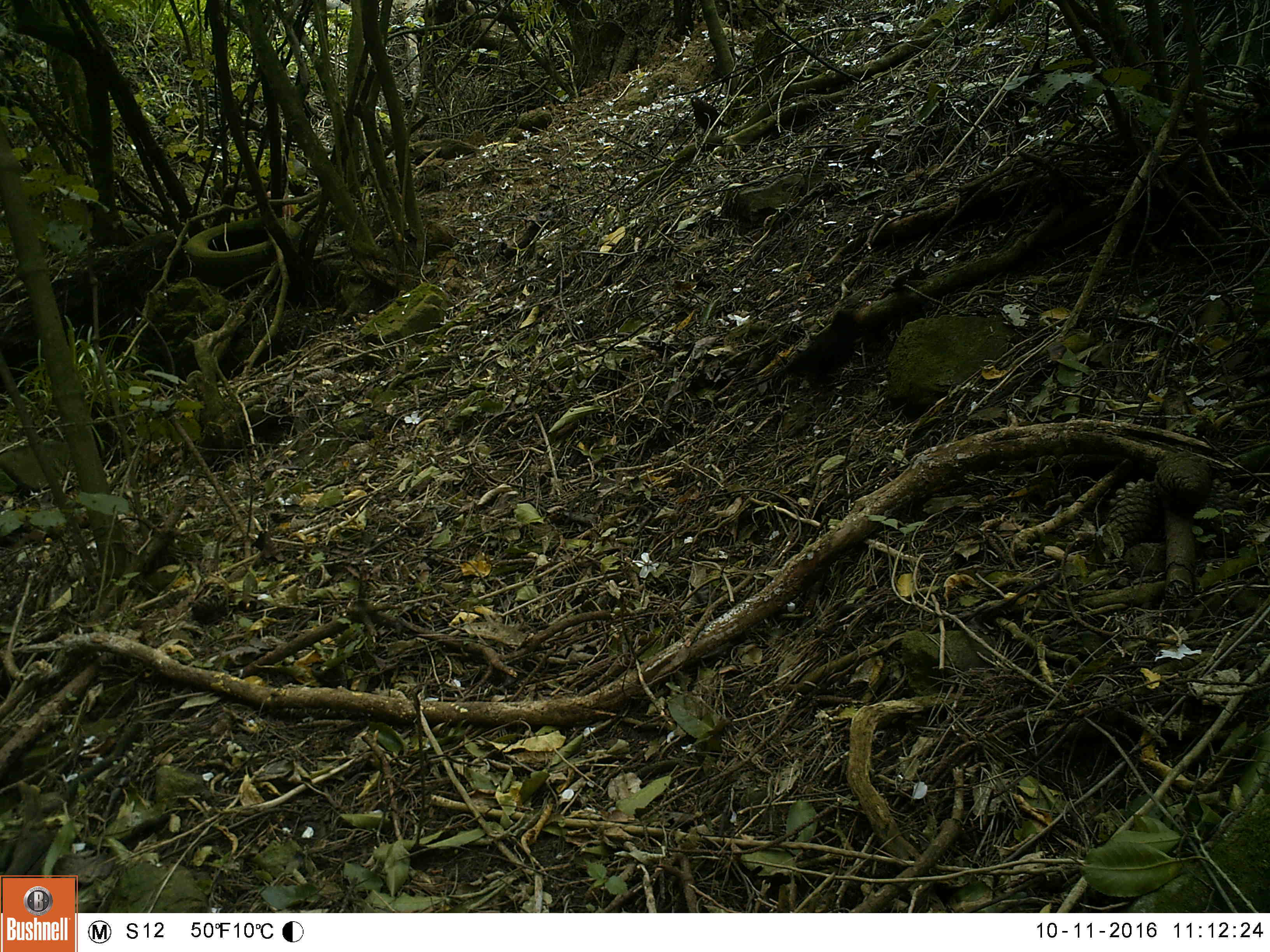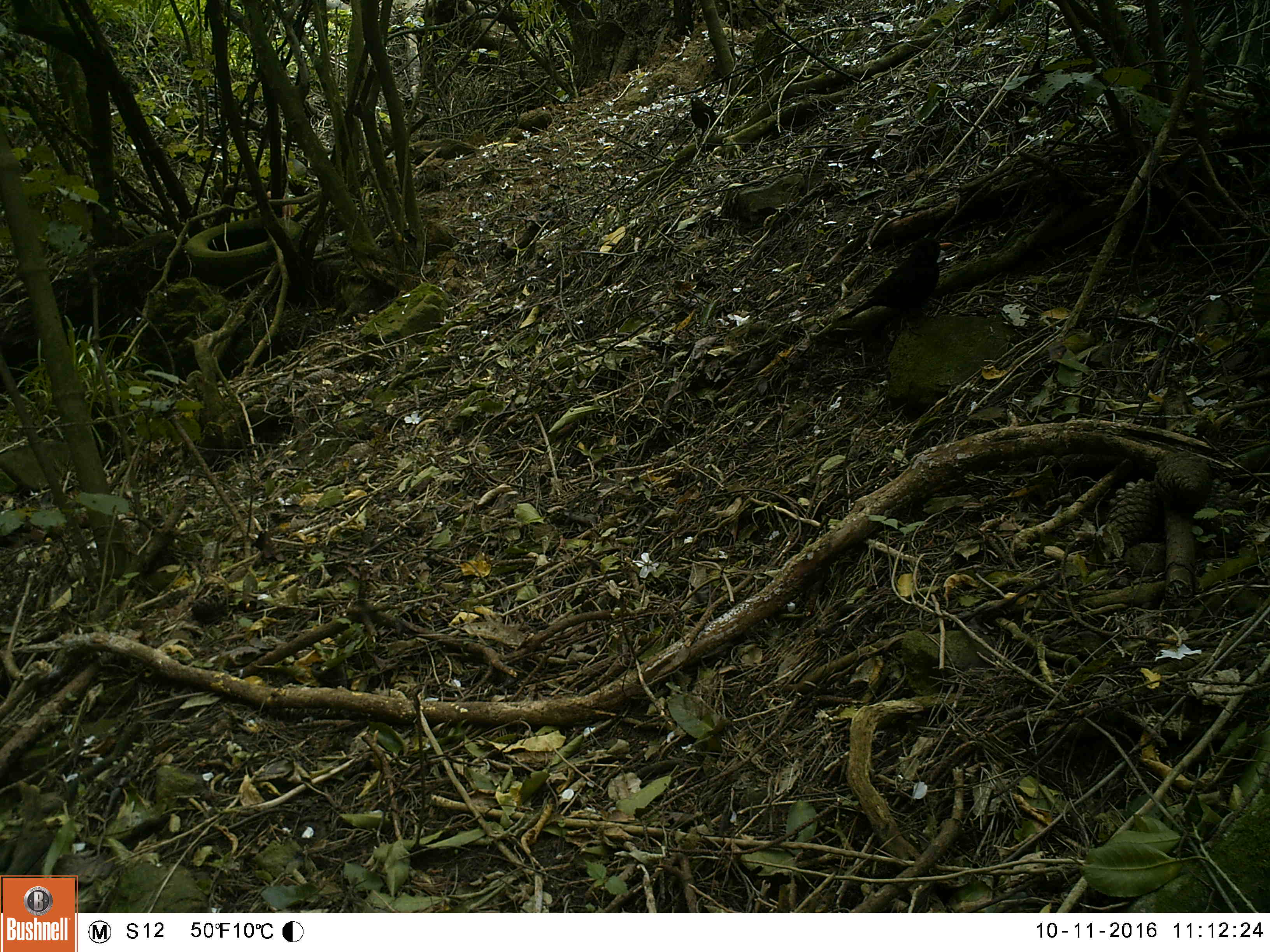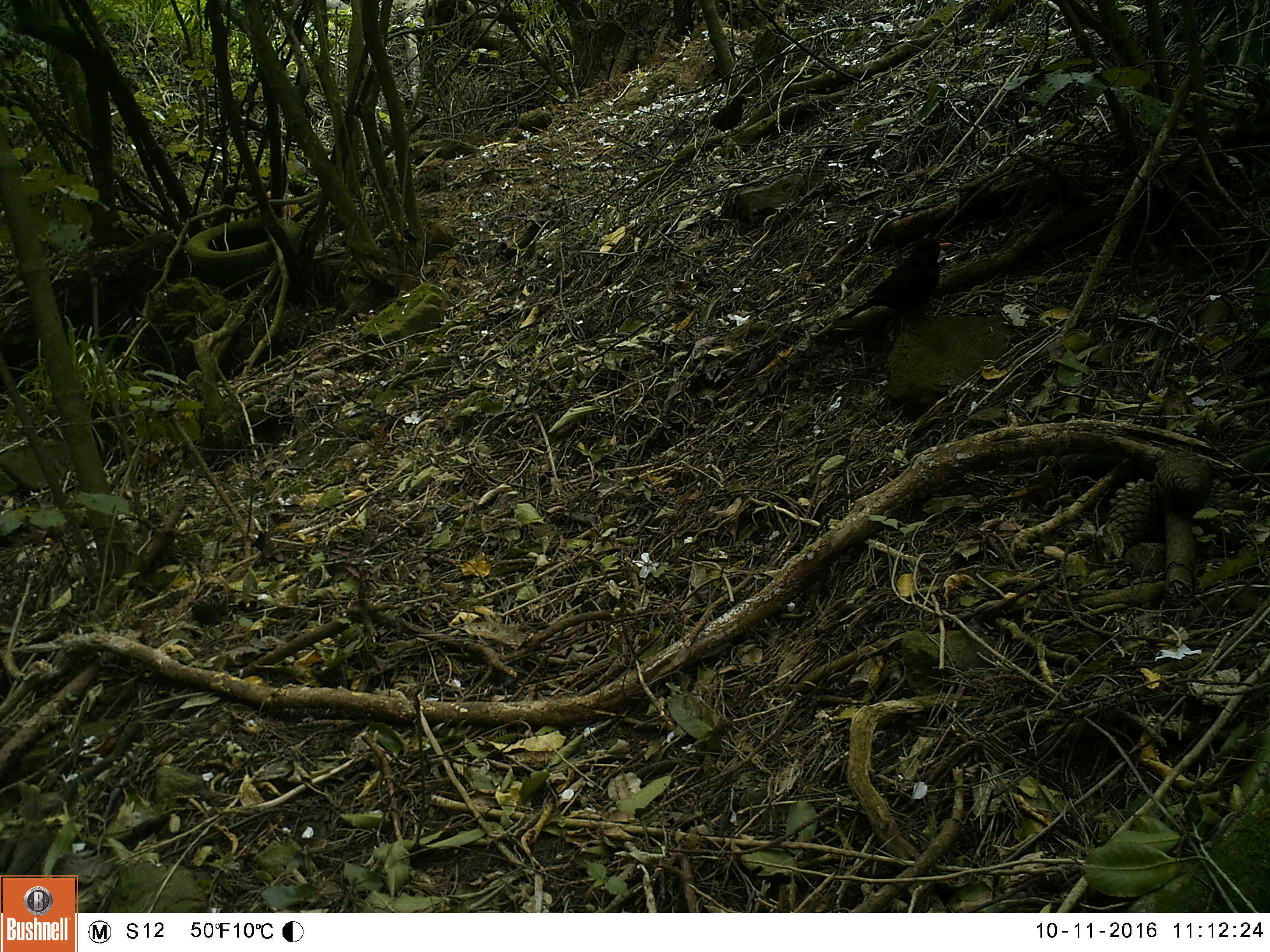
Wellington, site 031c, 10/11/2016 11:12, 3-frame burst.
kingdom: Animalia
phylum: Chordata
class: Aves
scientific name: Aves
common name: bird